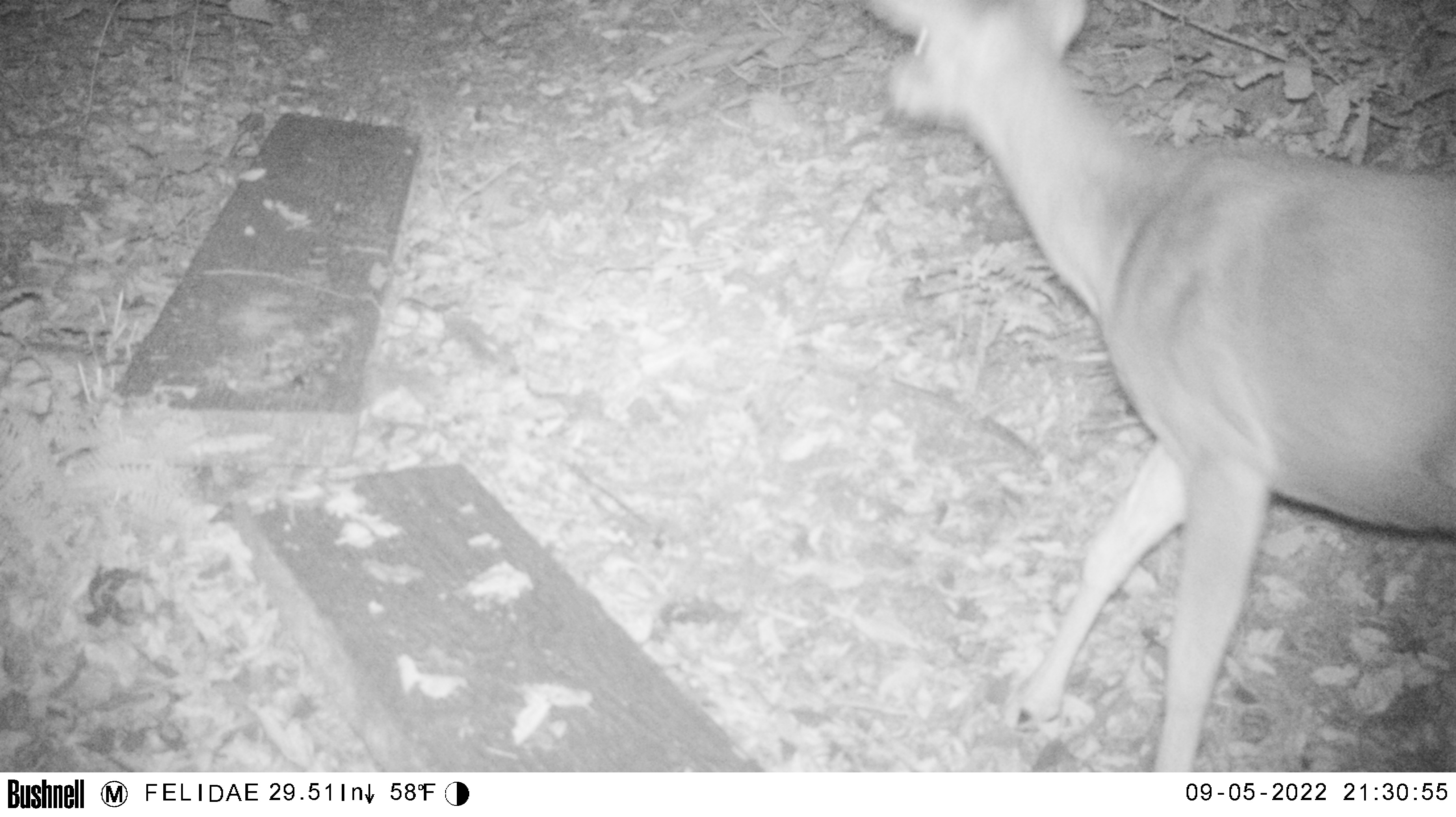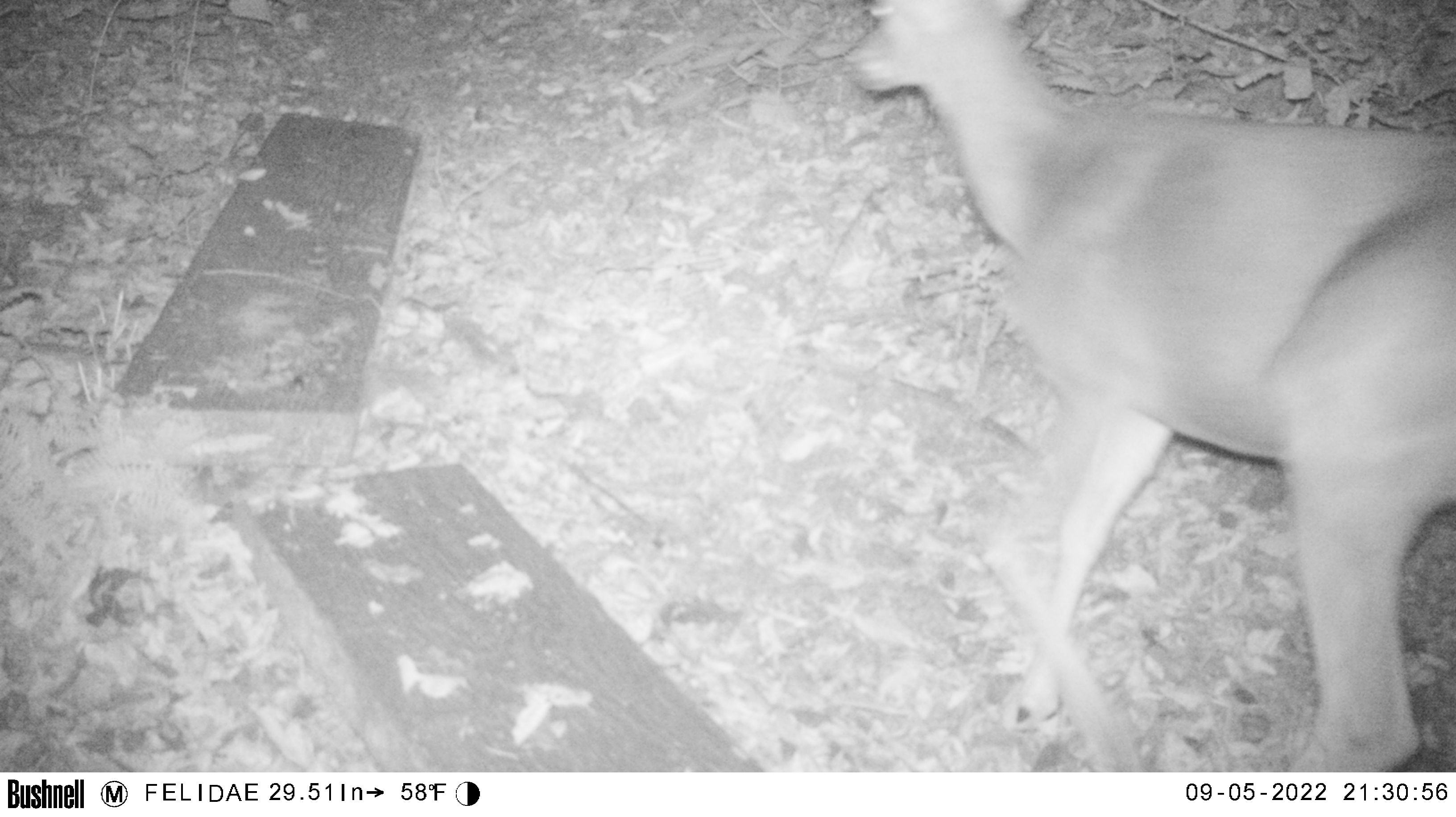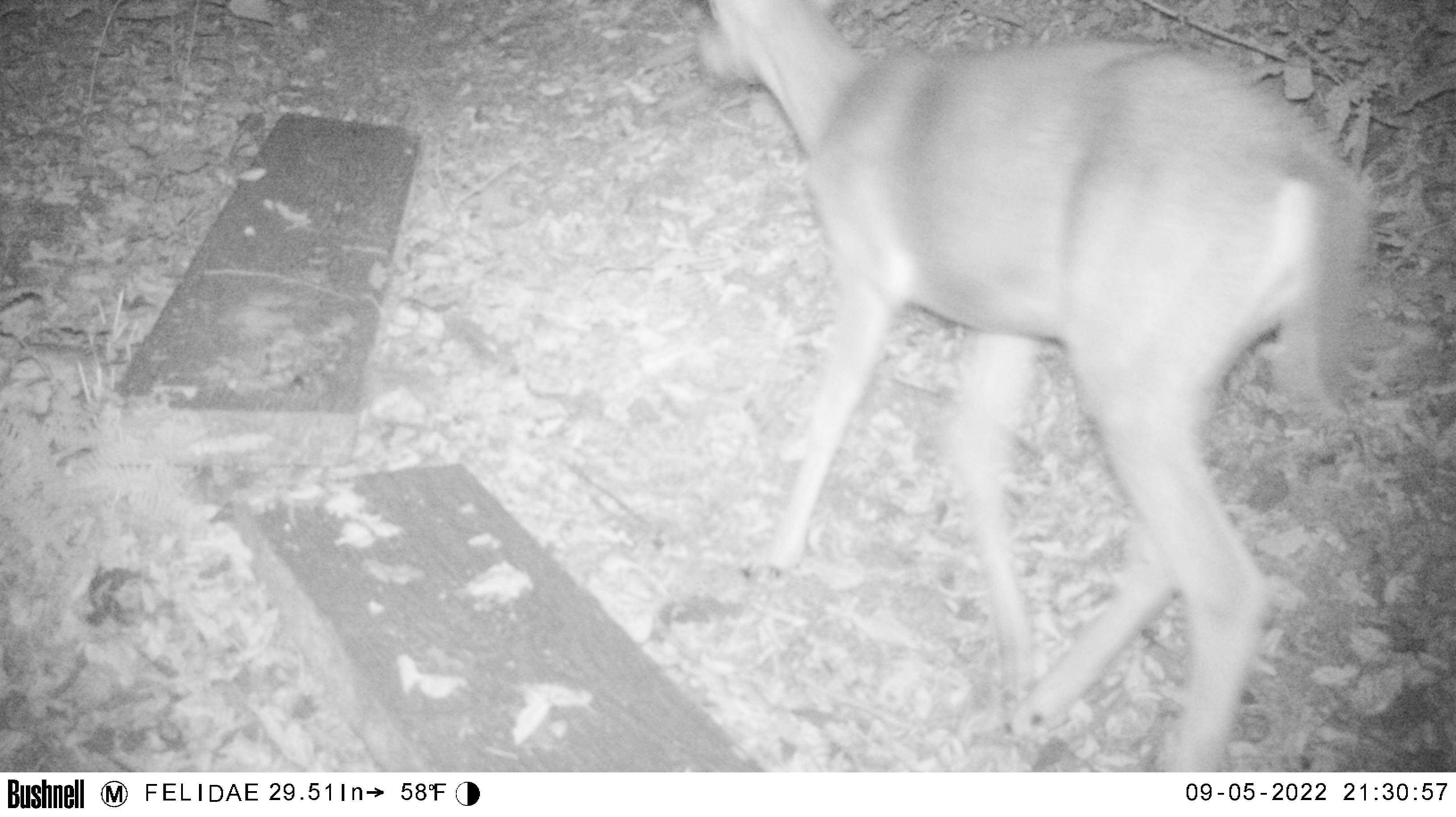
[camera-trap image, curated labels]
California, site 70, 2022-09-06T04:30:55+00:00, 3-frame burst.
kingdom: Animalia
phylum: Chordata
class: Mammalia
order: Artiodactyla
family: Cervidae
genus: Odocoileus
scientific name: Odocoileus hemionus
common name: mule deer